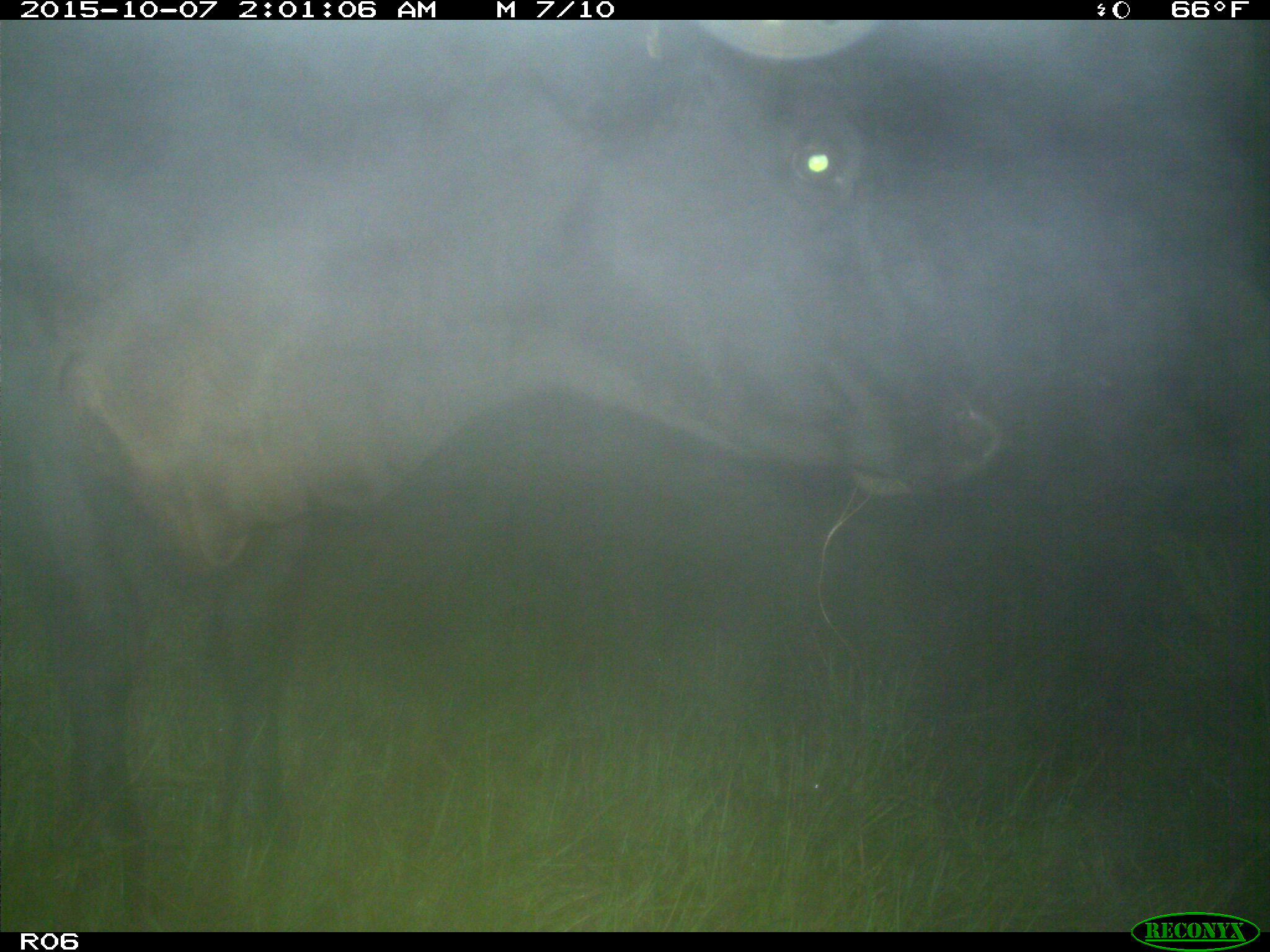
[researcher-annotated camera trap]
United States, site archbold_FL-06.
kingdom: Animalia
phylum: Chordata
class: Mammalia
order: Artiodactyla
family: Bovidae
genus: Bos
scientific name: Bos taurus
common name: domestic cow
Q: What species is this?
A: Bos taurus (domestic cow).